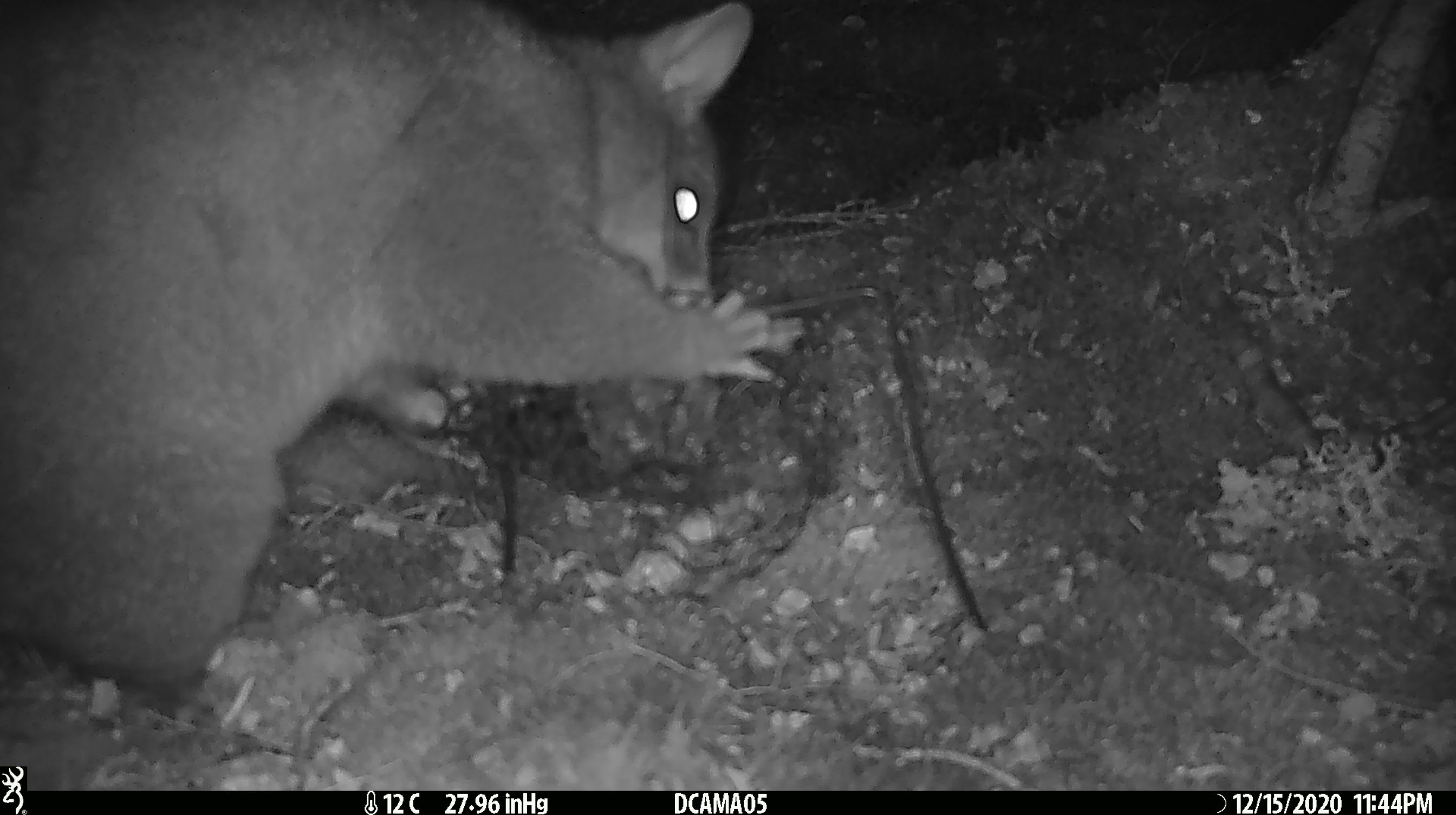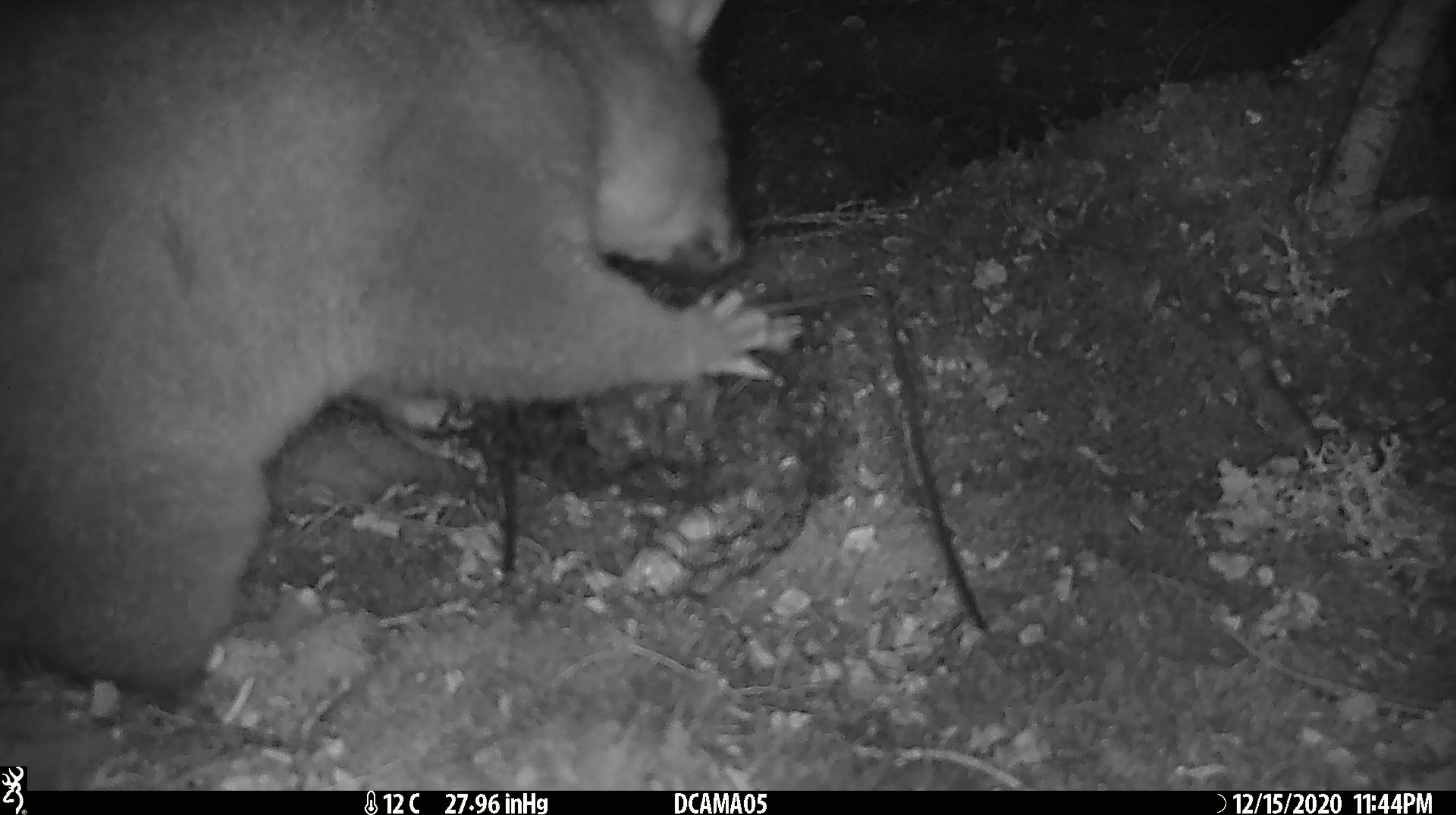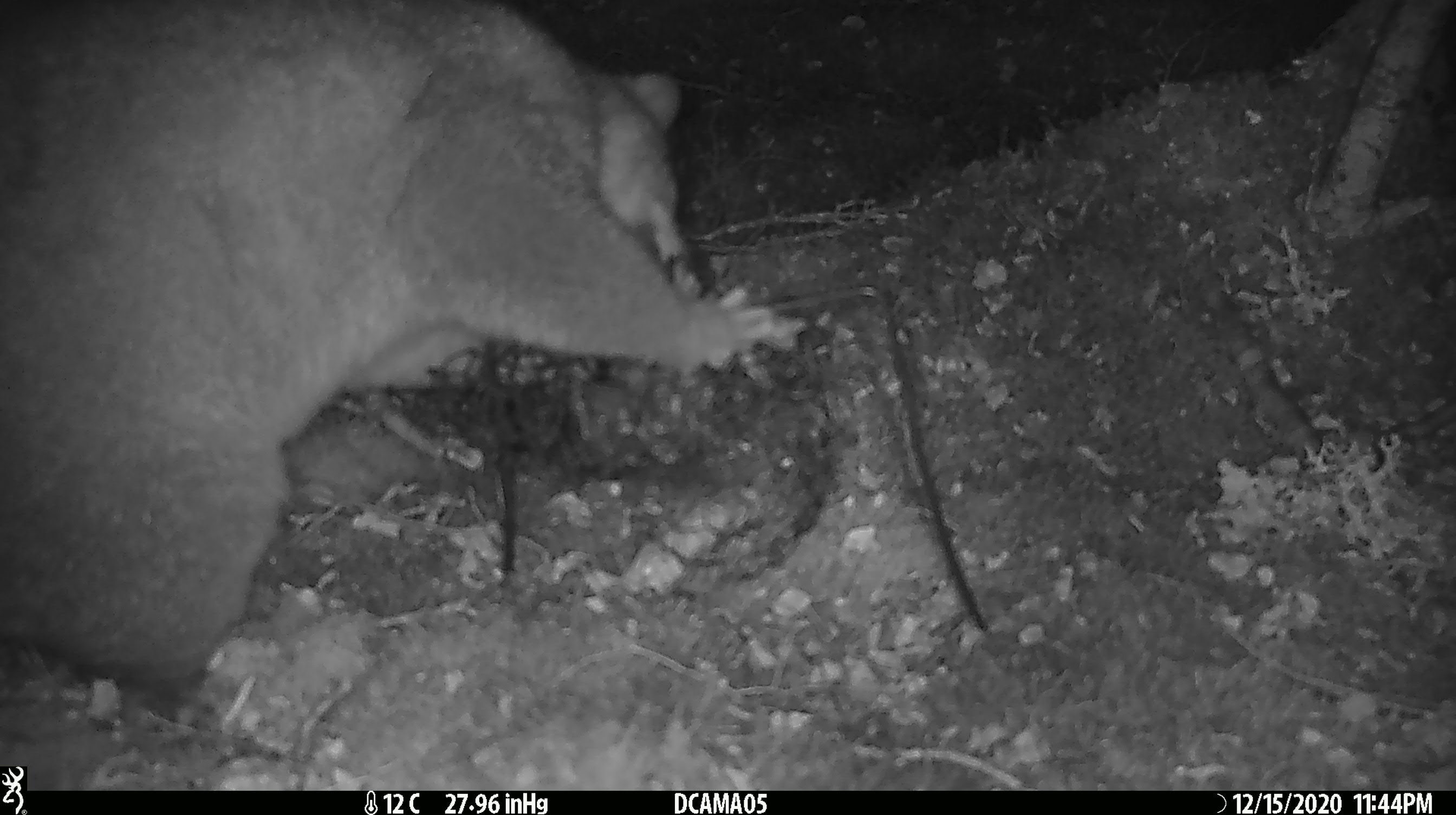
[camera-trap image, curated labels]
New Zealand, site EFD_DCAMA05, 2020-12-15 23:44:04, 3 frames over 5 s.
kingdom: Animalia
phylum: Chordata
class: Mammalia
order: Diprotodontia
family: Phalangeridae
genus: Trichosurus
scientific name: Trichosurus vulpecula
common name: common brushtail possum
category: possum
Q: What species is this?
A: Possum (common brushtail possum) (Trichosurus vulpecula).